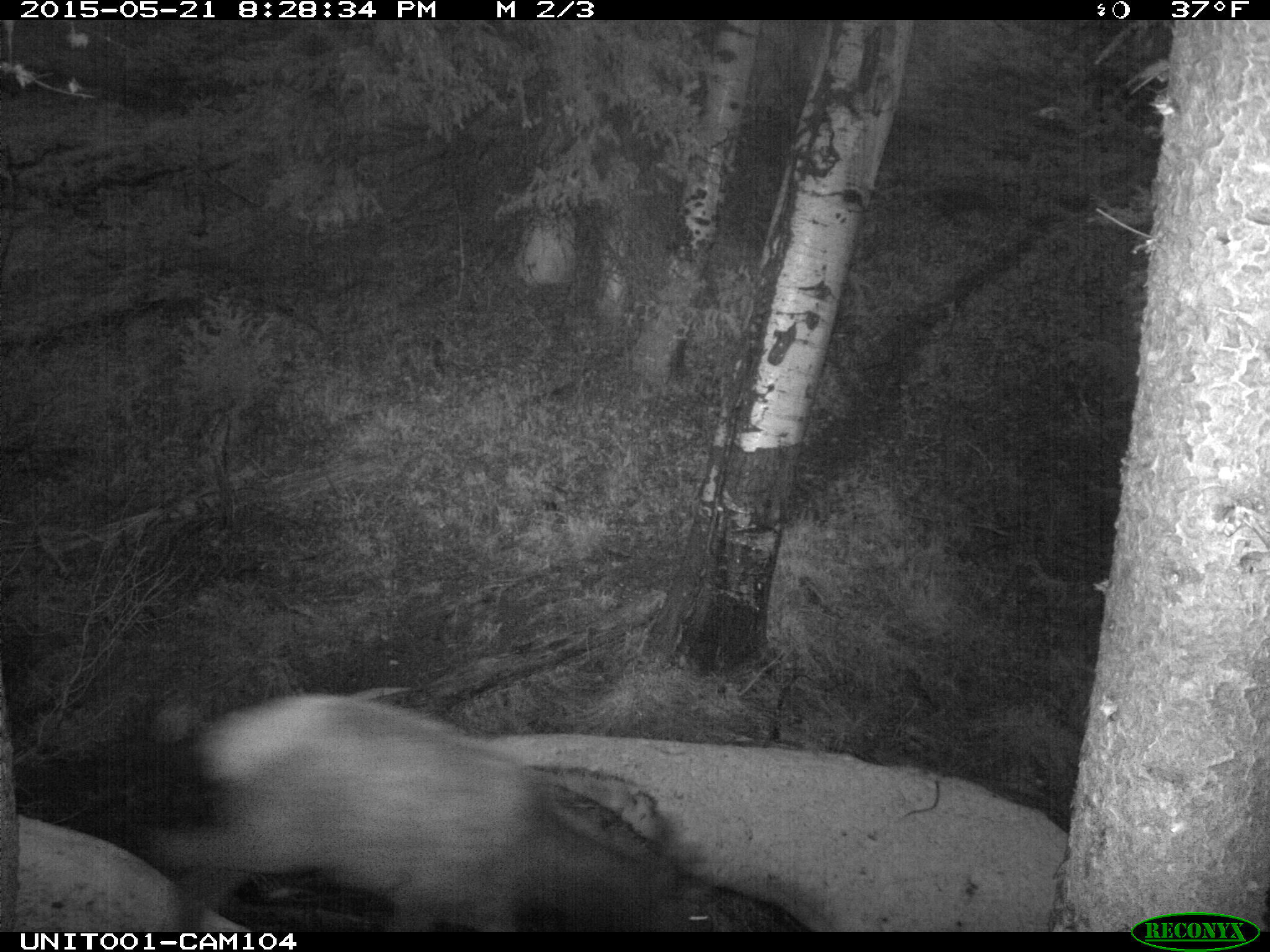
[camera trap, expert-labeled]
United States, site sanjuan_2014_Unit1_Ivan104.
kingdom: Animalia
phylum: Chordata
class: Mammalia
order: Artiodactyla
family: Cervidae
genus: Cervus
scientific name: Cervus elaphus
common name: red deer